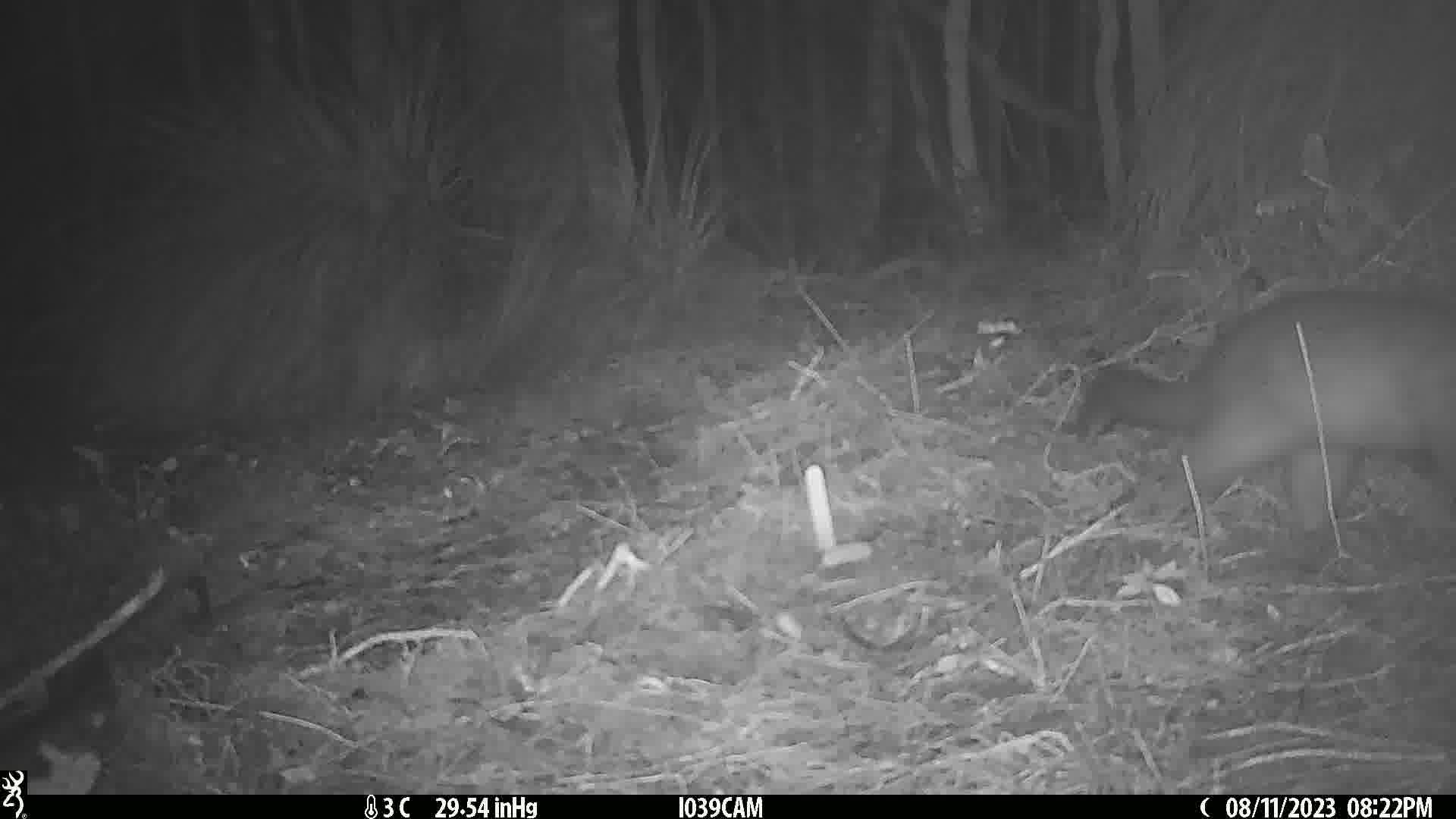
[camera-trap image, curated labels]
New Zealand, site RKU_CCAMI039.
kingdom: Animalia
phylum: Chordata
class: Mammalia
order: Diprotodontia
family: Phalangeridae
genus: Trichosurus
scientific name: Trichosurus vulpecula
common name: common brushtail possum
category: possum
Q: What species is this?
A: Possum (common brushtail possum) (Trichosurus vulpecula).